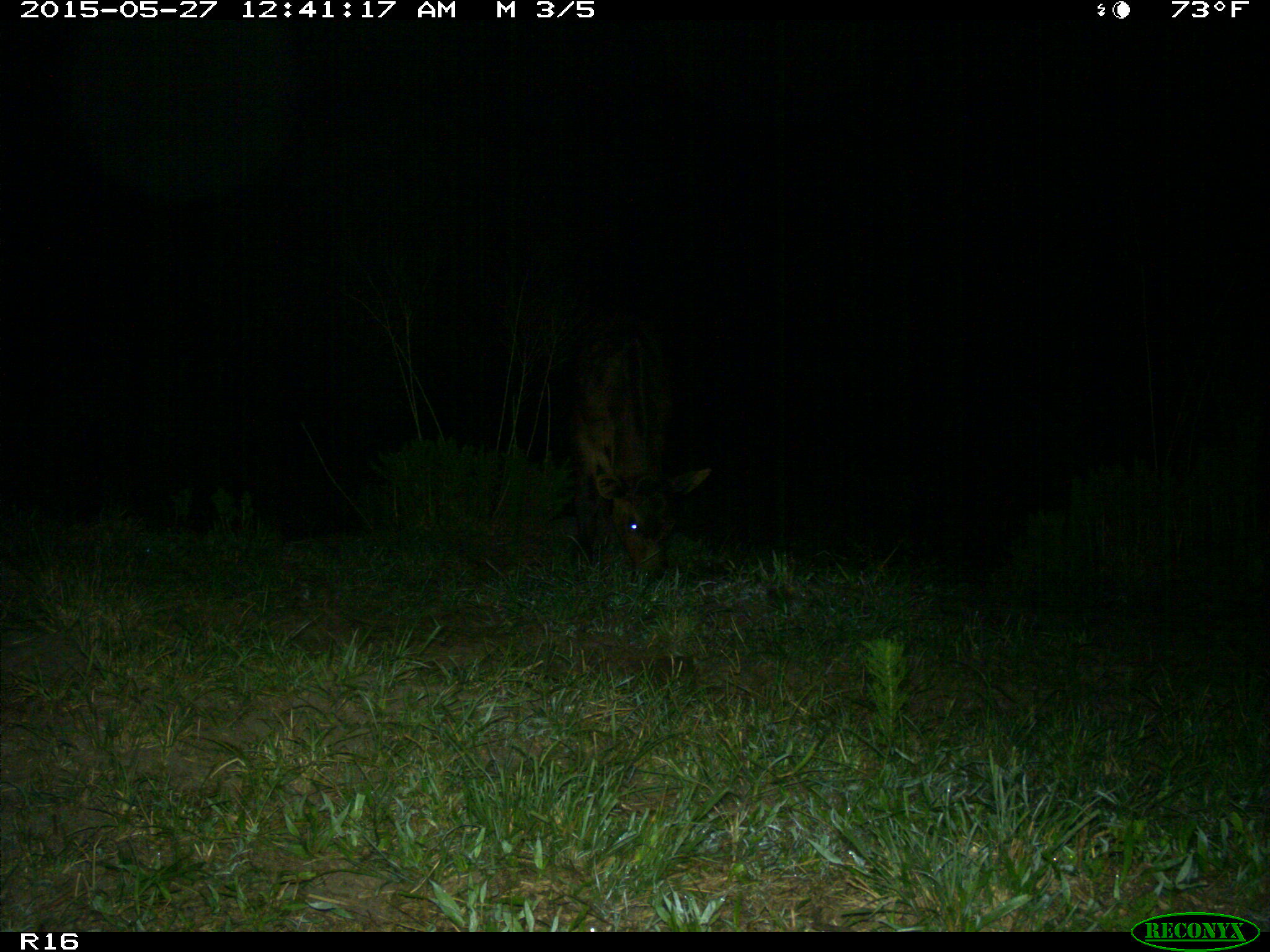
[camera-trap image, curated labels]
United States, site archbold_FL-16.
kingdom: Animalia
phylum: Chordata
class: Mammalia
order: Artiodactyla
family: Bovidae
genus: Bos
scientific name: Bos taurus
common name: domestic cow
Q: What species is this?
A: Bos taurus (domestic cow).